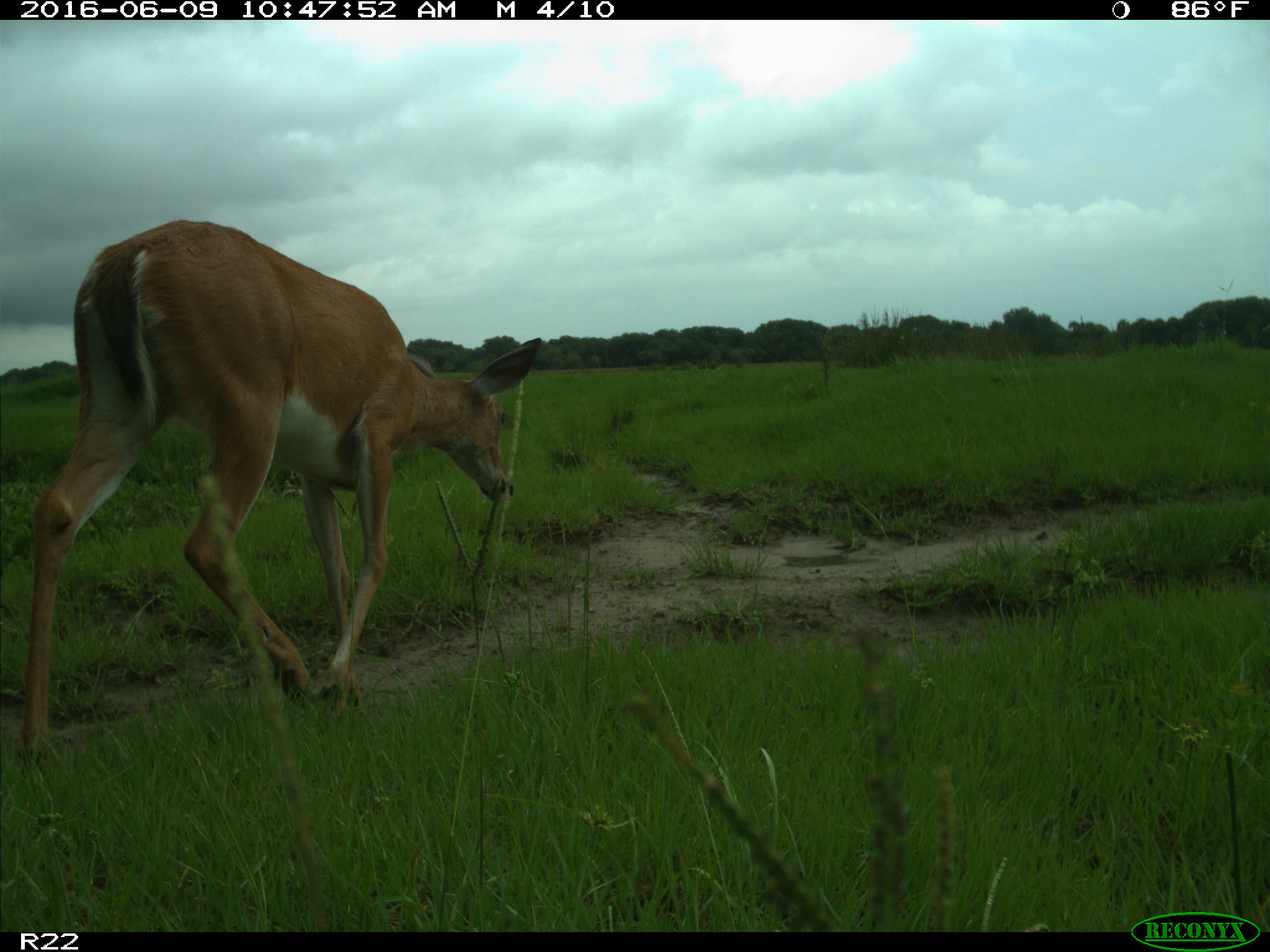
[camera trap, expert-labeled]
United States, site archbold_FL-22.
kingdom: Animalia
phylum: Chordata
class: Mammalia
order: Artiodactyla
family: Cervidae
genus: Odocoileus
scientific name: Odocoileus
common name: deer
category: unidentified deer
Unidentified deer (deer) (Odocoileus).